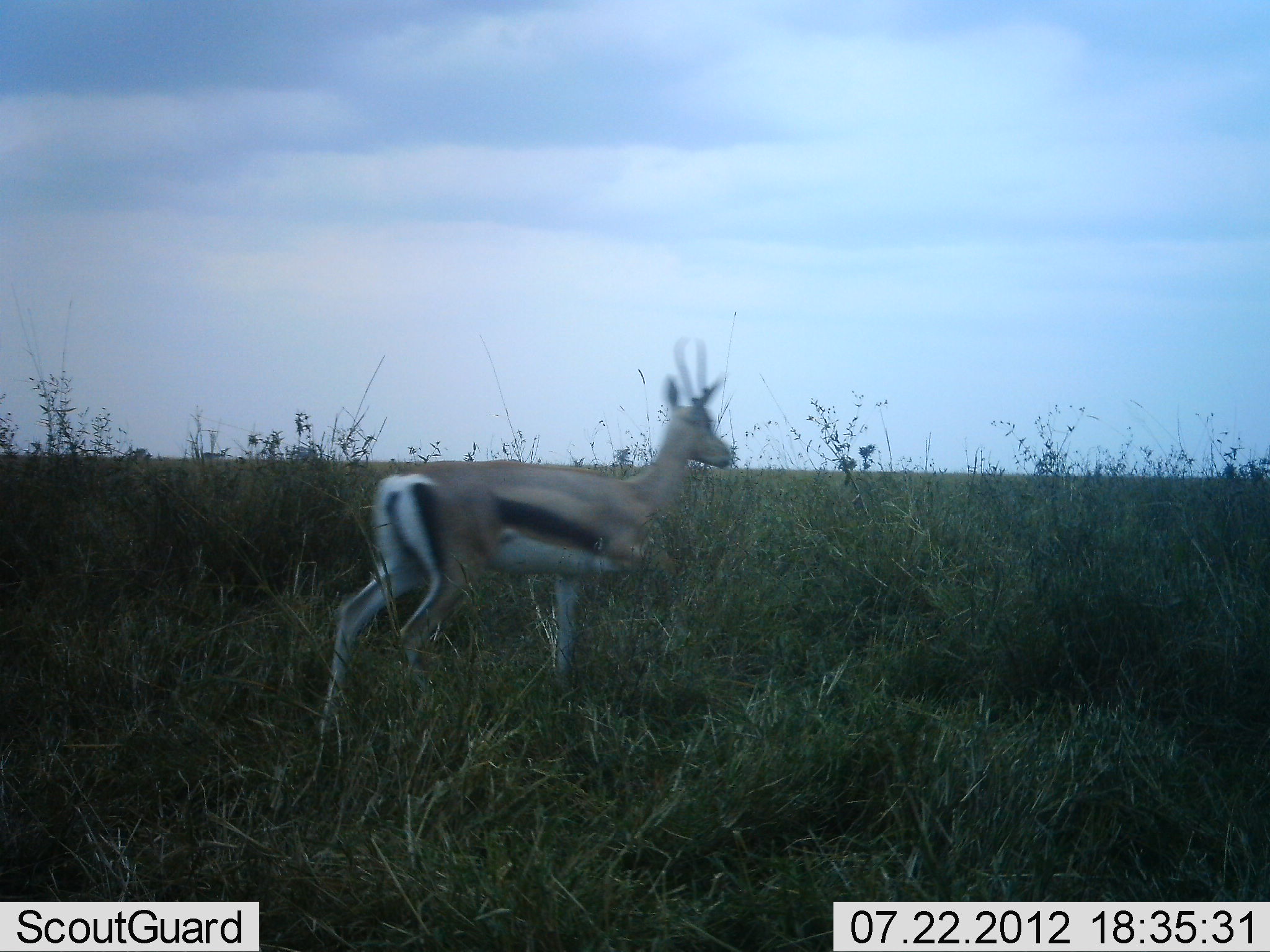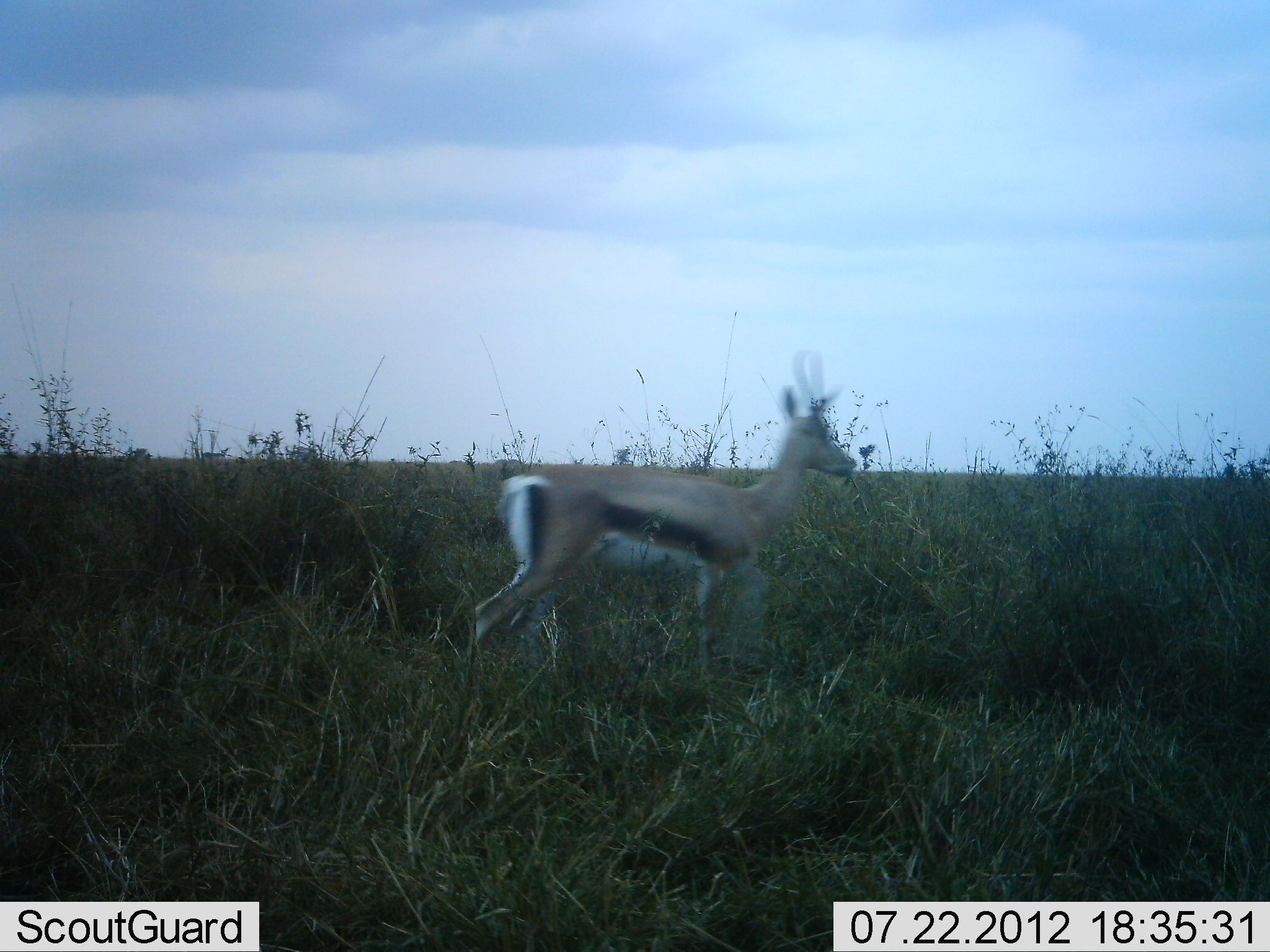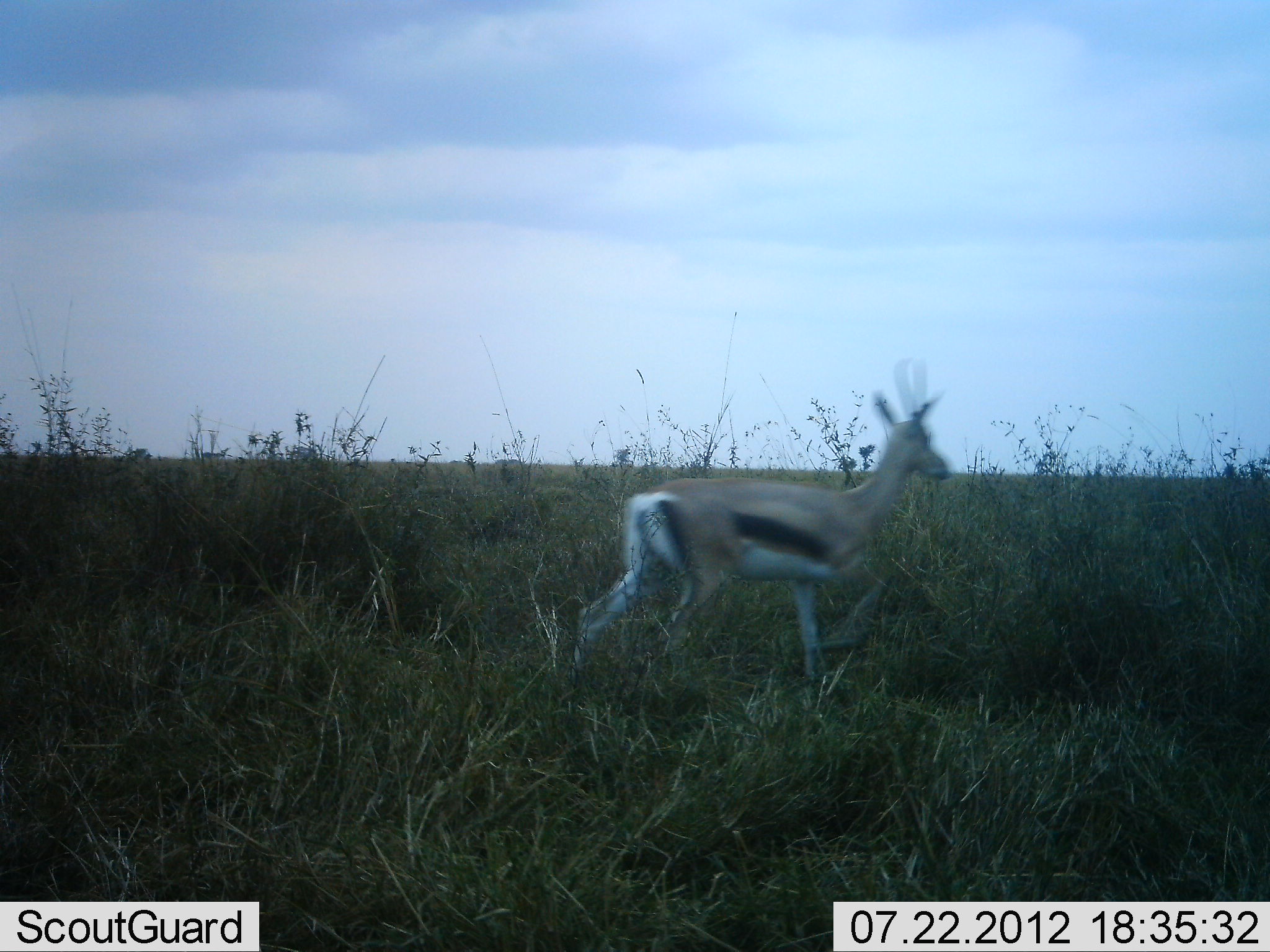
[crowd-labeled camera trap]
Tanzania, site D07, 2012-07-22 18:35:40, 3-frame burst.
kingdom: Animalia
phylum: Chordata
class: Mammalia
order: Artiodactyla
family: Bovidae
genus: Eudorcas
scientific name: Eudorcas thomsonii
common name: thomson's gazelle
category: gazellethomsons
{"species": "gazellethomsons (thomson's gazelle) (Eudorcas thomsonii)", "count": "1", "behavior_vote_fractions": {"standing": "0%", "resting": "0%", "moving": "100%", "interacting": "0%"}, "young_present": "0%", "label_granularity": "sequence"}